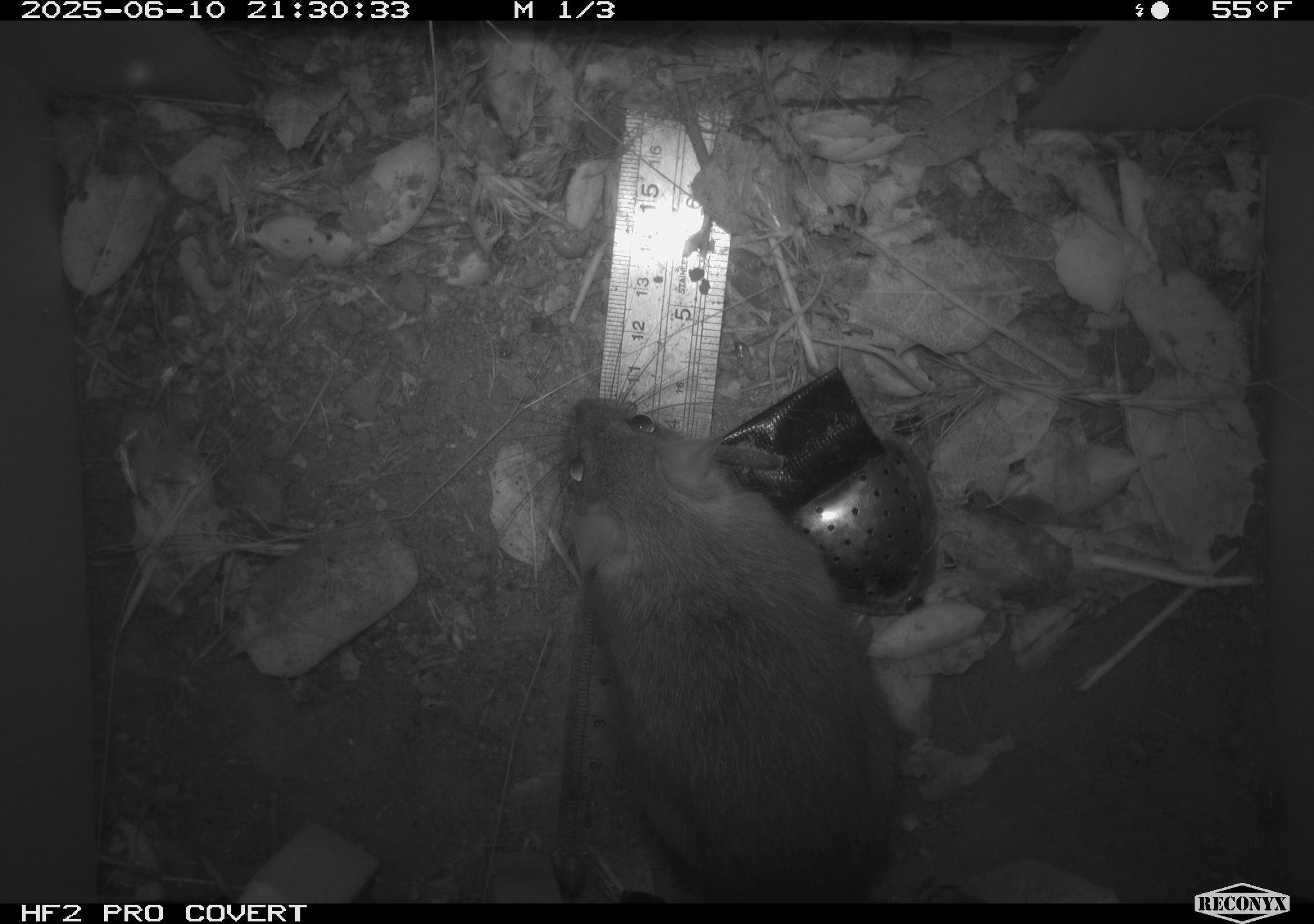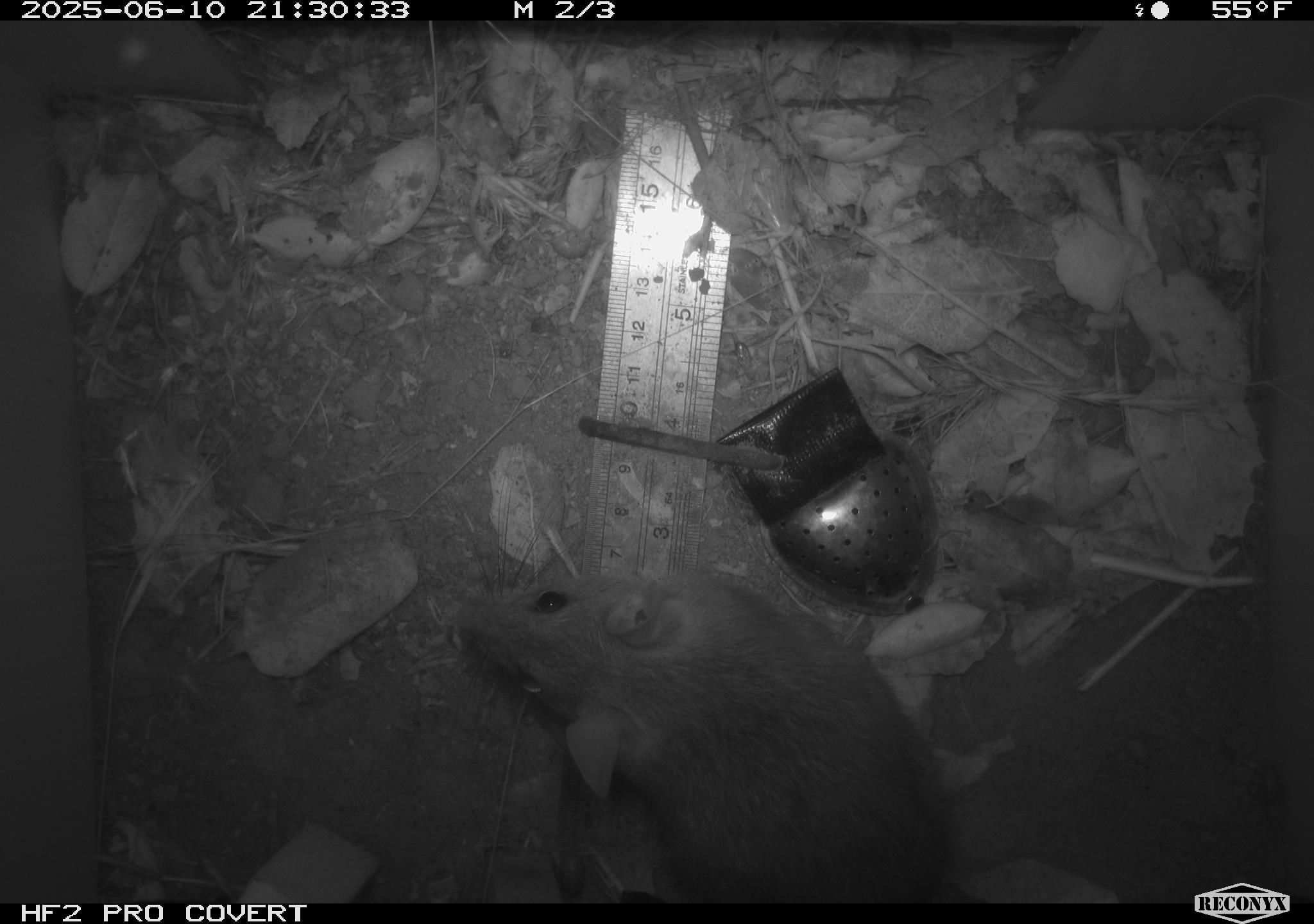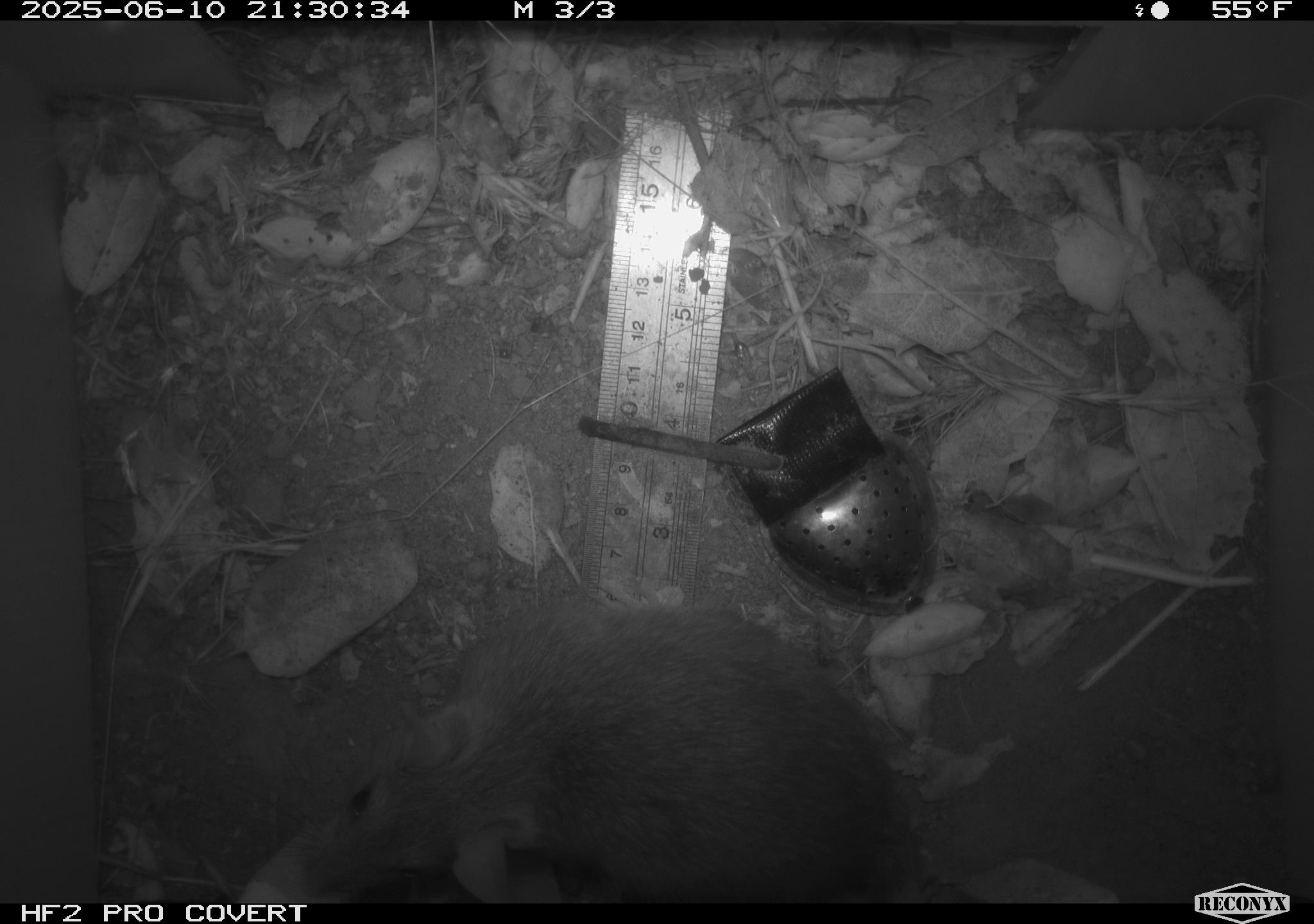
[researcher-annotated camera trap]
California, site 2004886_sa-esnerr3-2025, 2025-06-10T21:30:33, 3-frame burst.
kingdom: Animalia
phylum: Chordata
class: Mammalia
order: Rodentia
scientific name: Rodentia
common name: rodent